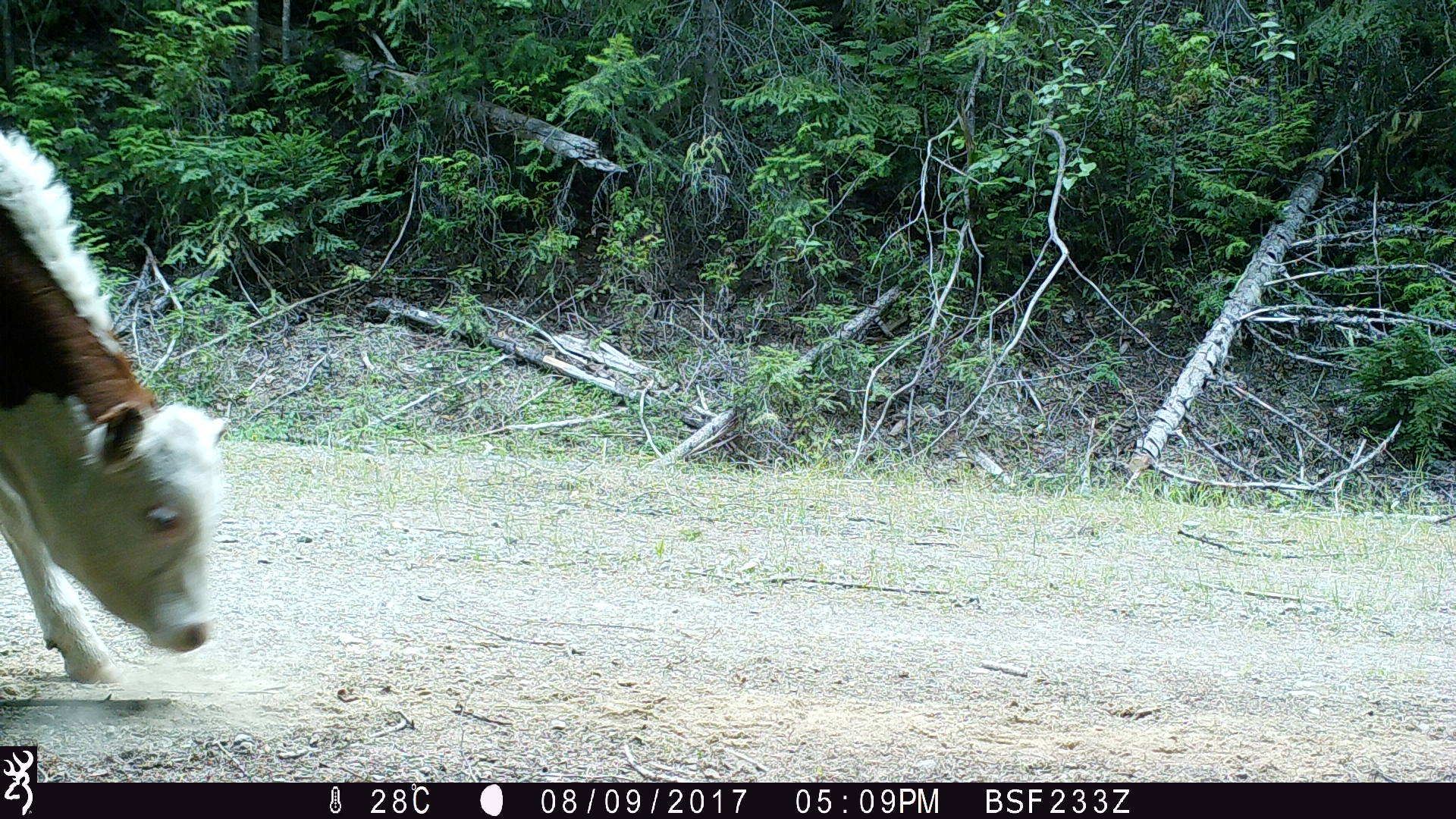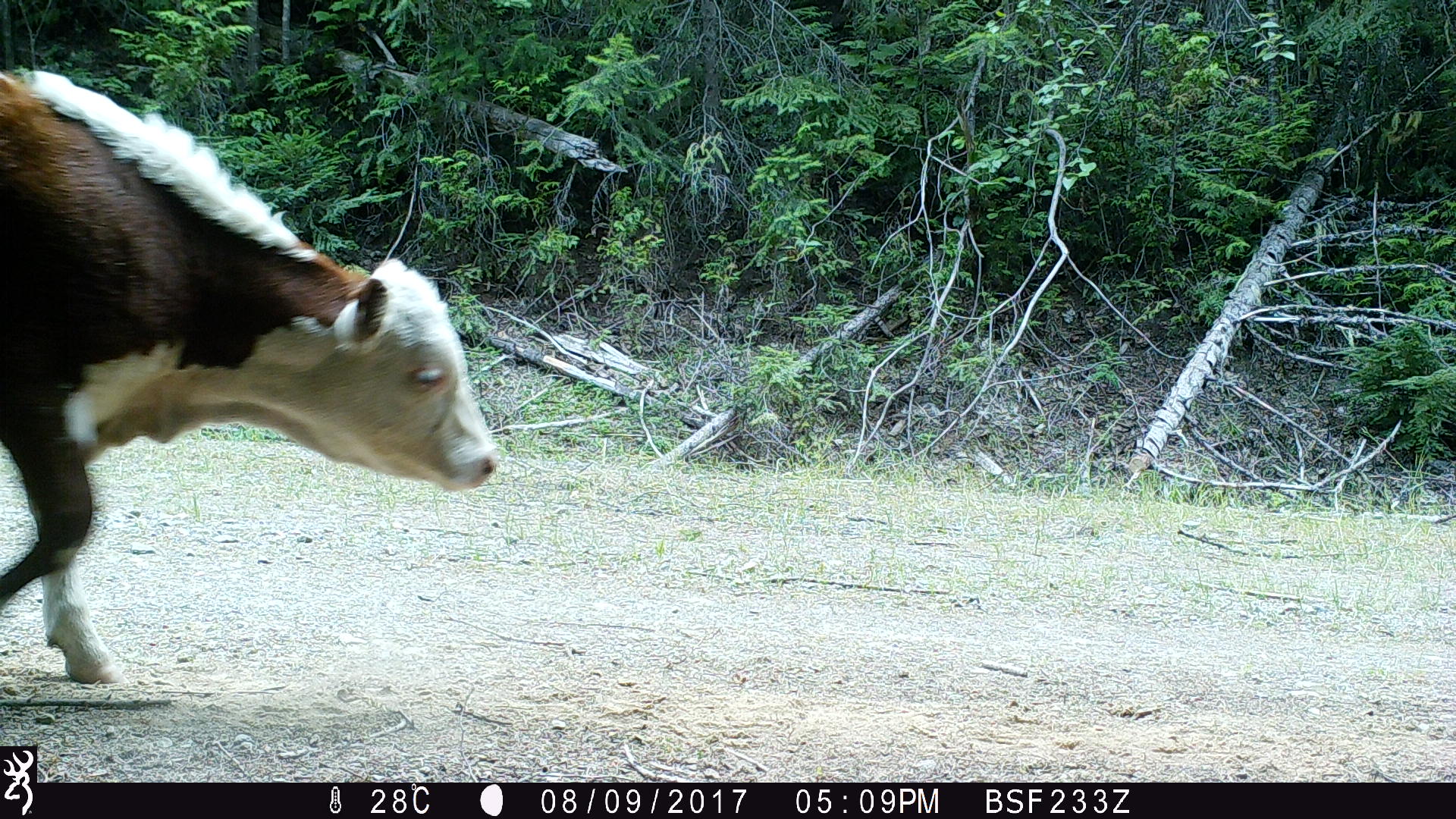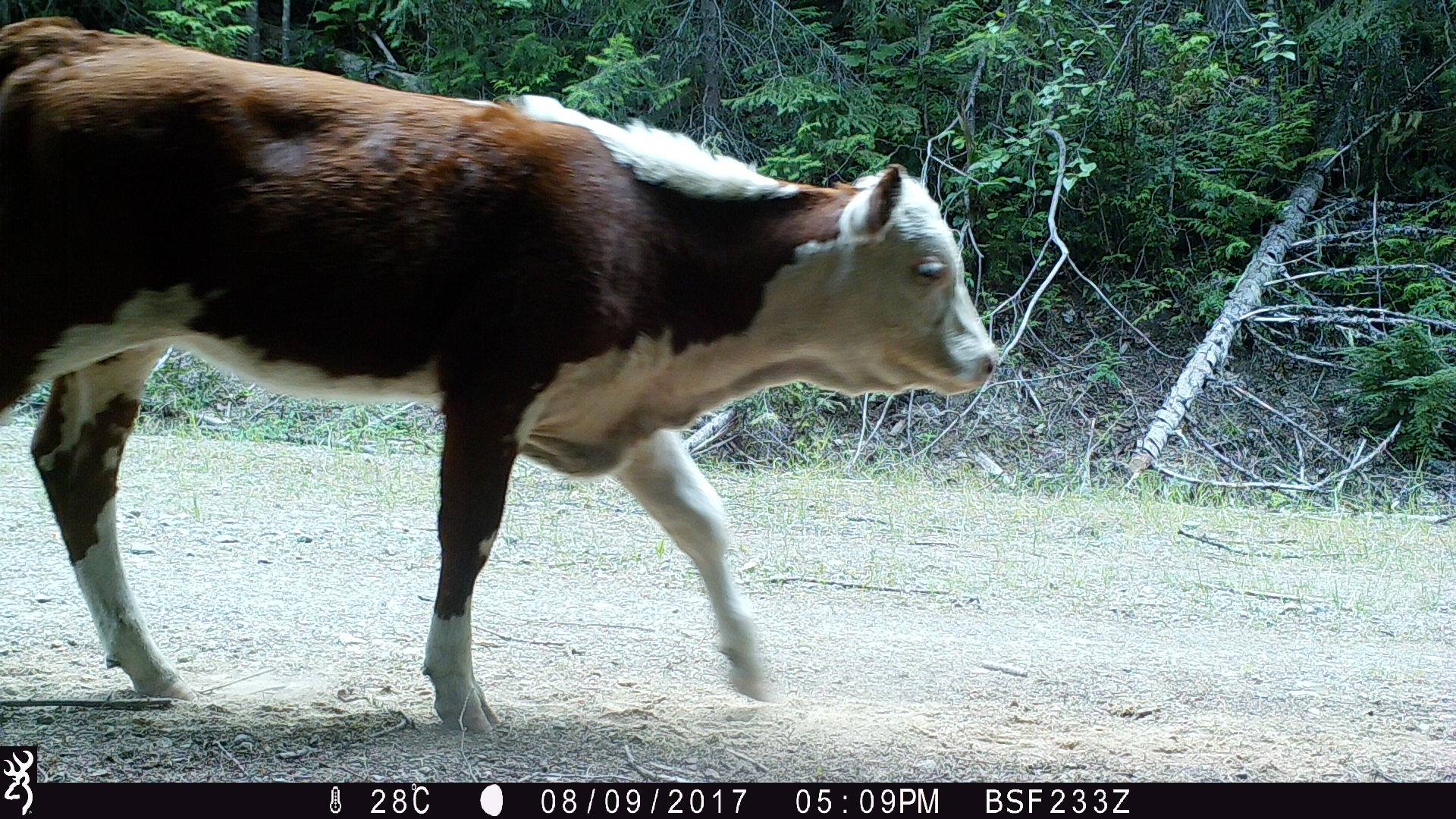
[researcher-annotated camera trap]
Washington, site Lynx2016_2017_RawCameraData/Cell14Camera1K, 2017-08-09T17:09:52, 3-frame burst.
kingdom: Animalia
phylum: Chordata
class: Mammalia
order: Artiodactyla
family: Bovidae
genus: Bos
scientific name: Bos taurus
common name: domestic cattle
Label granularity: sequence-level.